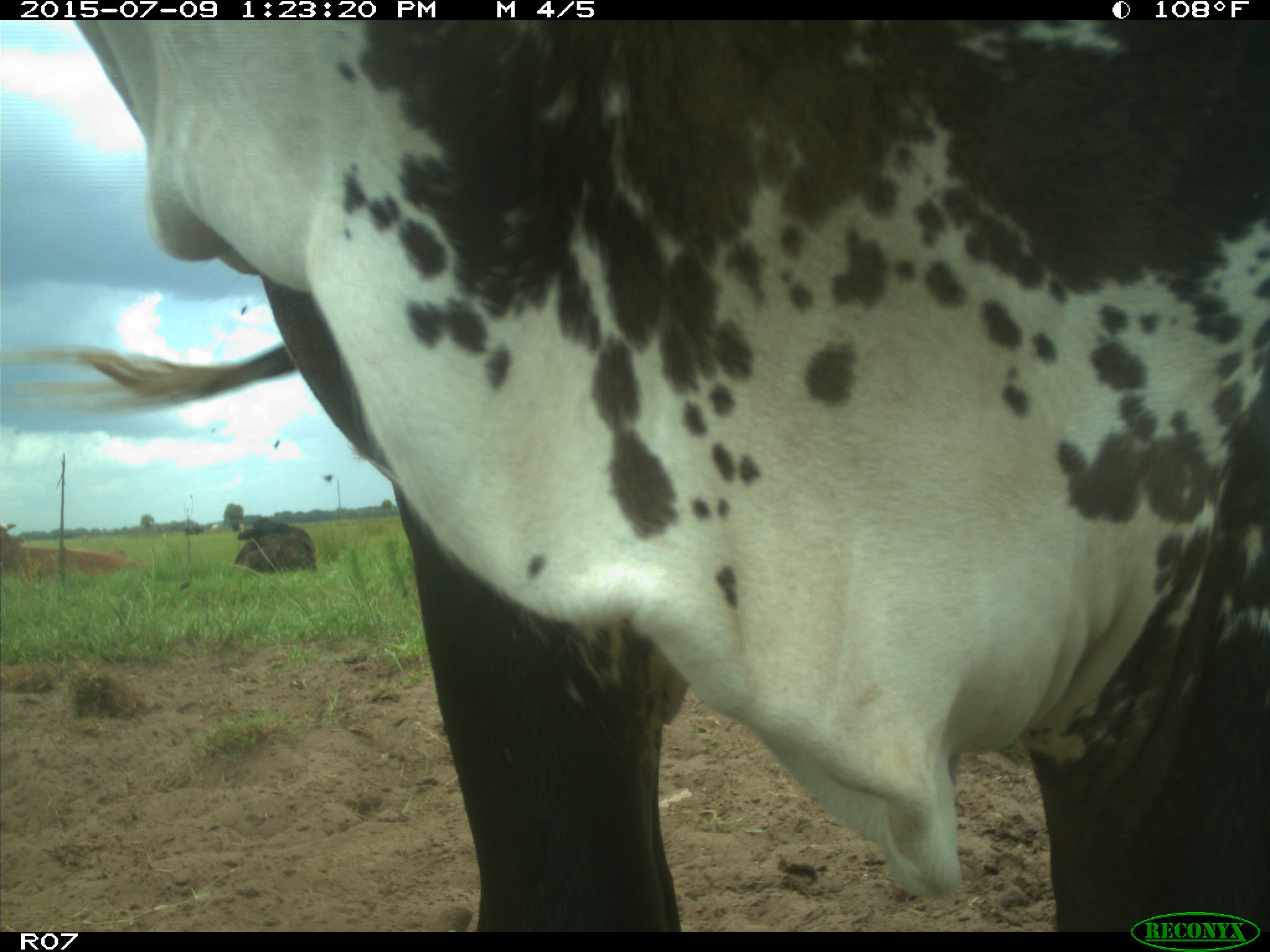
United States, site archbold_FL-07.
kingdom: Animalia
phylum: Chordata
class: Mammalia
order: Artiodactyla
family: Bovidae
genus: Bos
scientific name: Bos taurus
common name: domestic cow